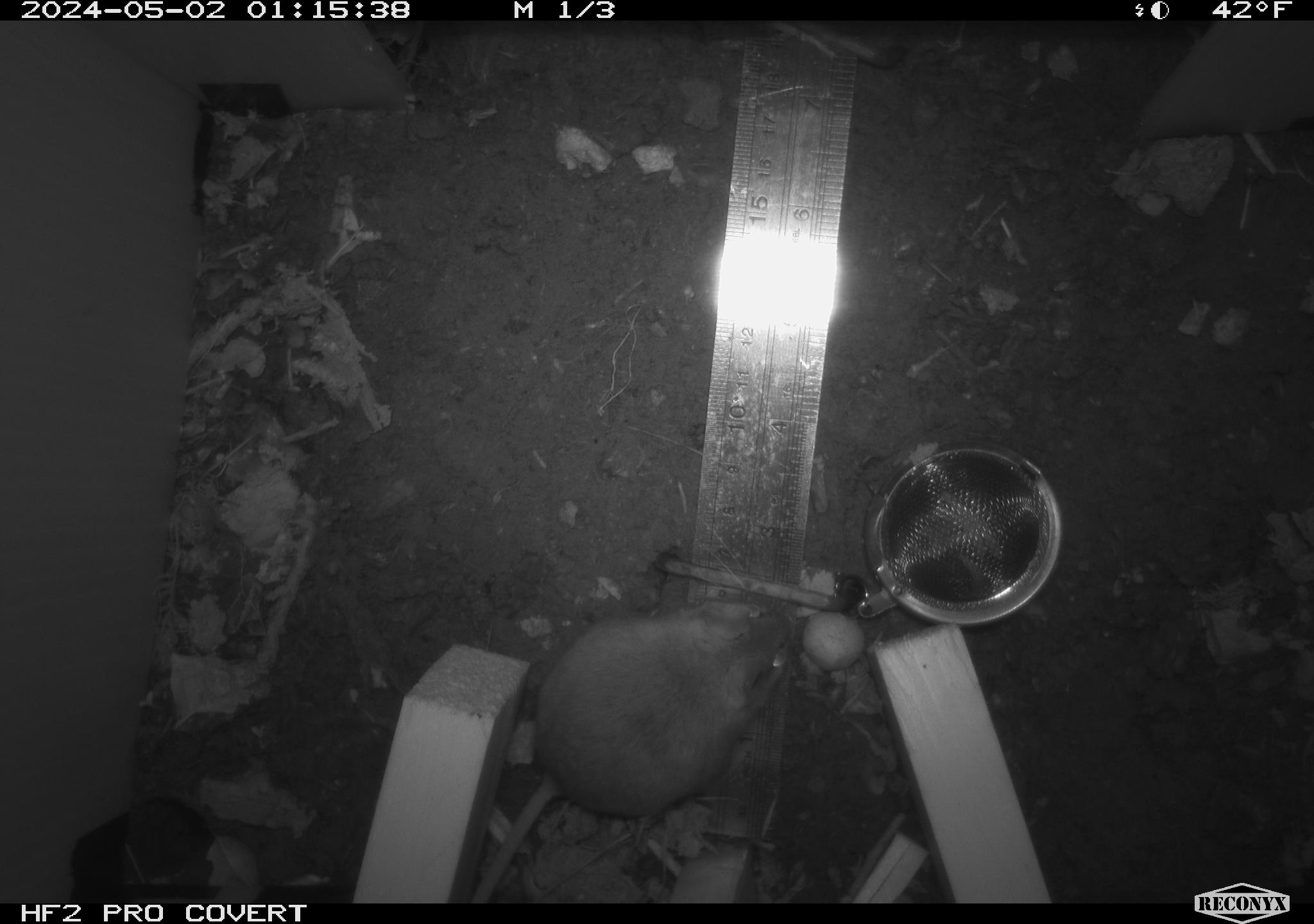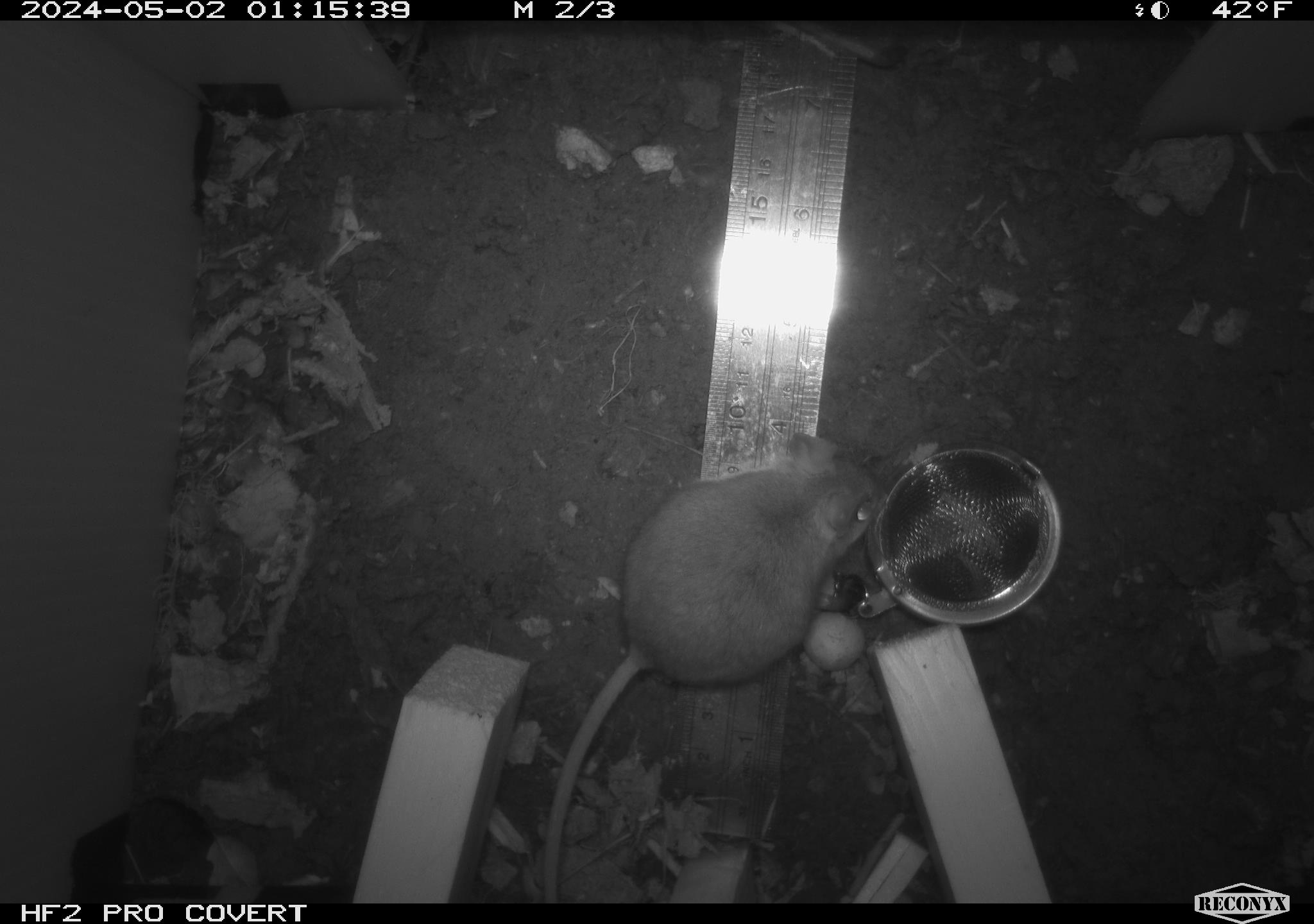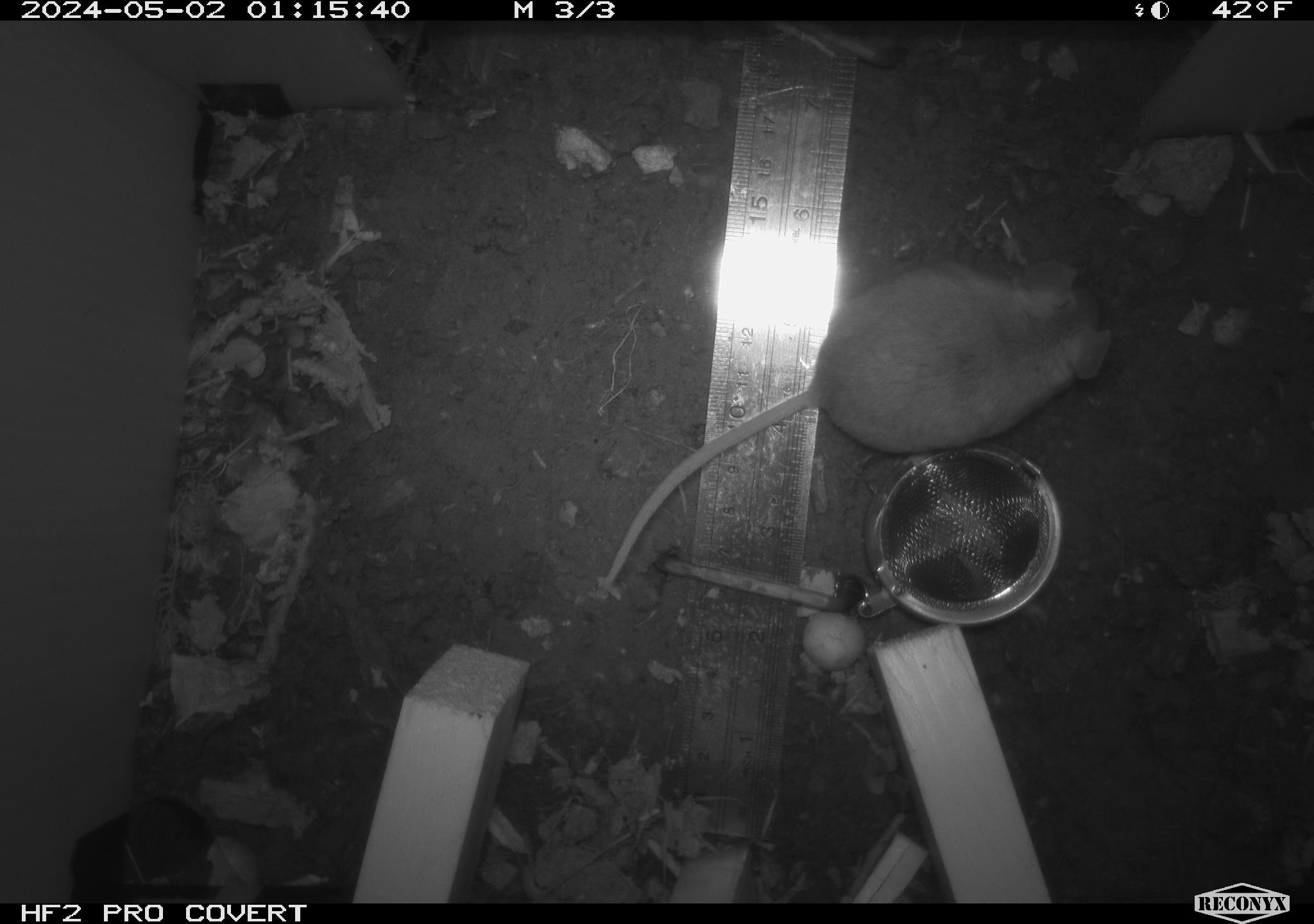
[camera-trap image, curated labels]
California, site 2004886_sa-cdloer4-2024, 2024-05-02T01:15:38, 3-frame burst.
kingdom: Animalia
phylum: Chordata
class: Mammalia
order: Rodentia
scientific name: Rodentia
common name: mouse species